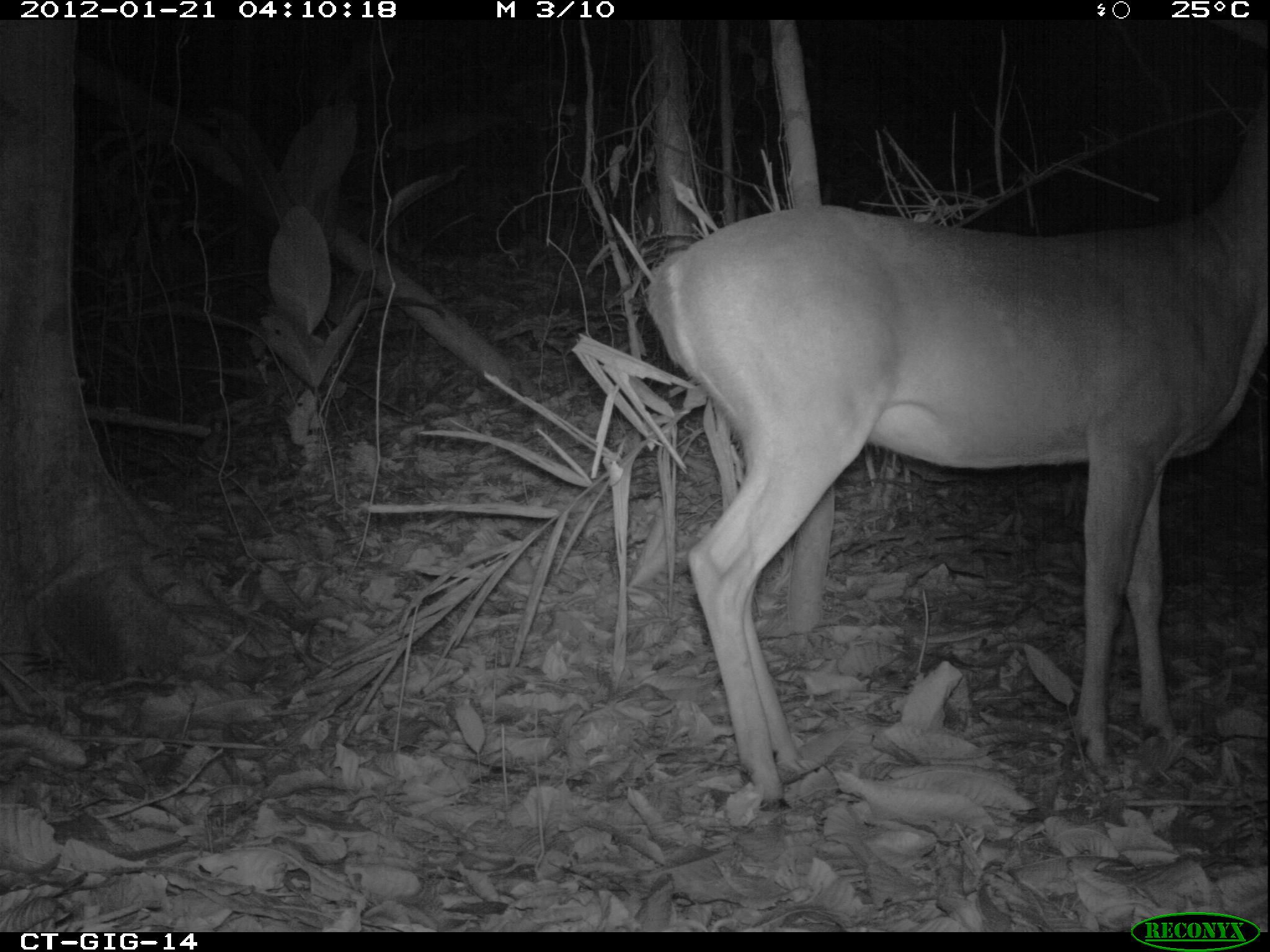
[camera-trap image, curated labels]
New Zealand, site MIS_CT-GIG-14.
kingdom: Animalia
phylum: Chordata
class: Mammalia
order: Artiodactyla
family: Cervidae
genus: Odocoileus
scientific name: Odocoileus virginianus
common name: white-tailed deer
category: white tailed deer